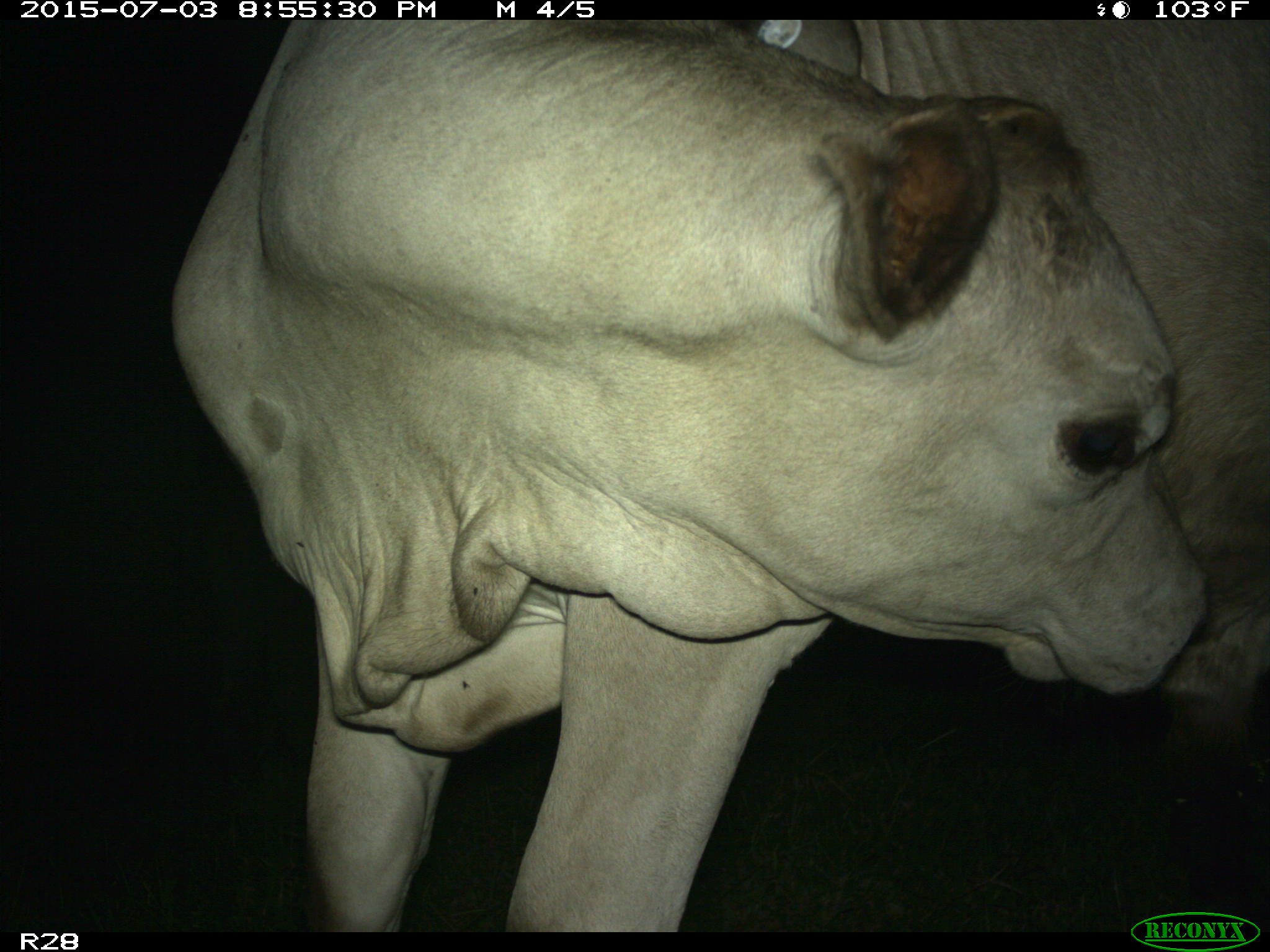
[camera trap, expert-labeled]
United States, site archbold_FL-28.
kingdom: Animalia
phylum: Chordata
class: Mammalia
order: Artiodactyla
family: Bovidae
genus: Bos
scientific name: Bos taurus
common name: domestic cow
Bos taurus (domestic cow).